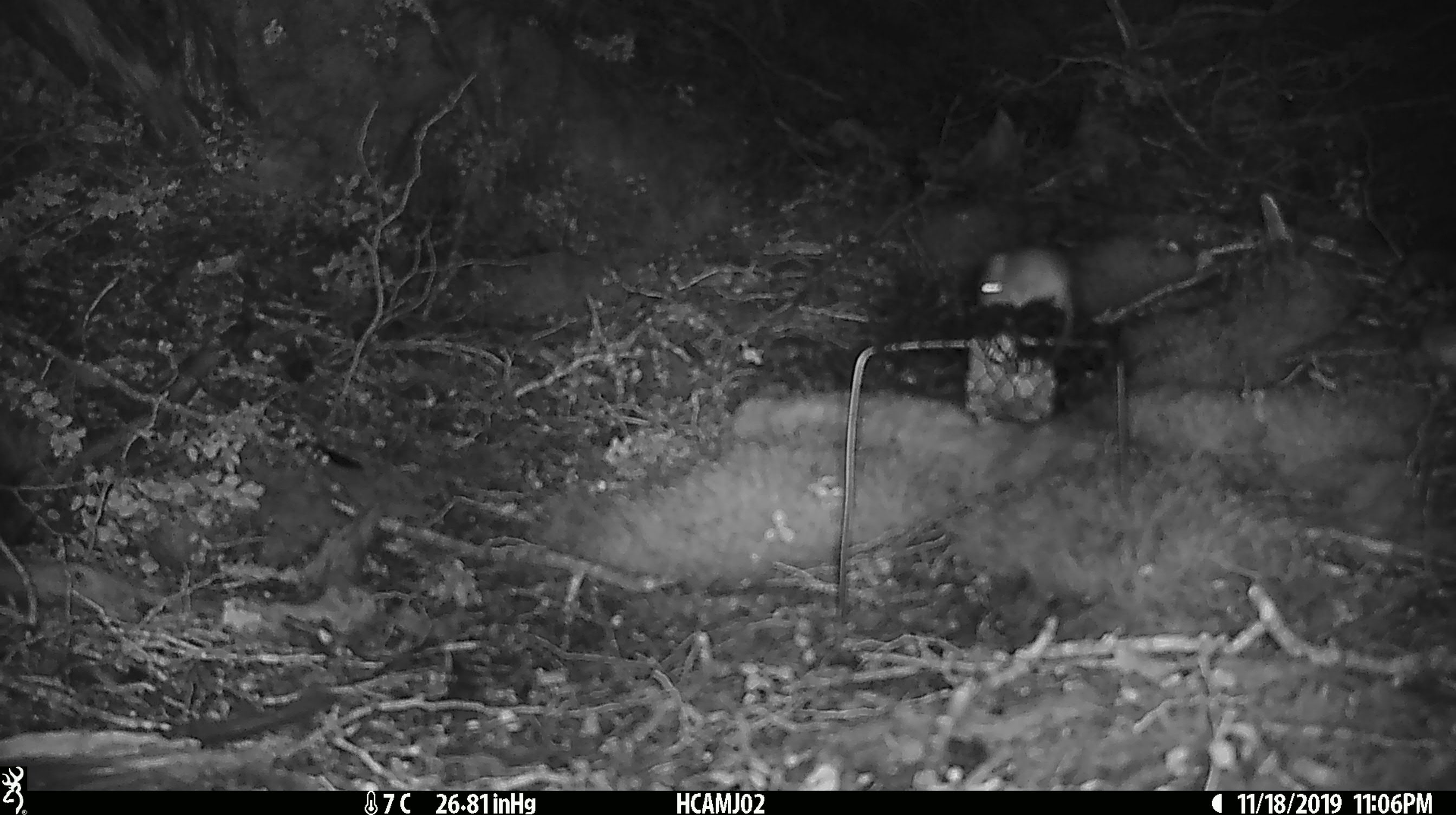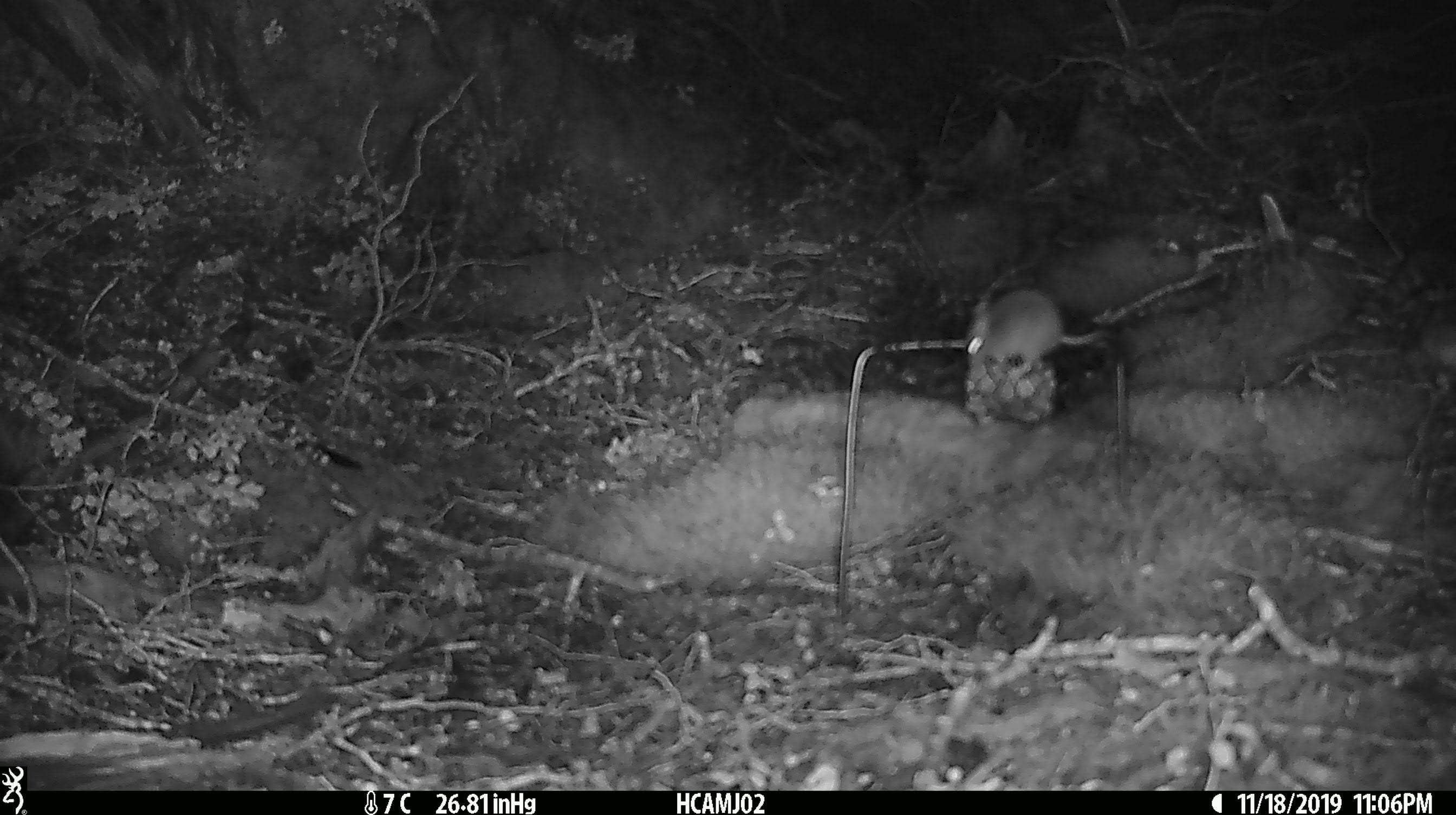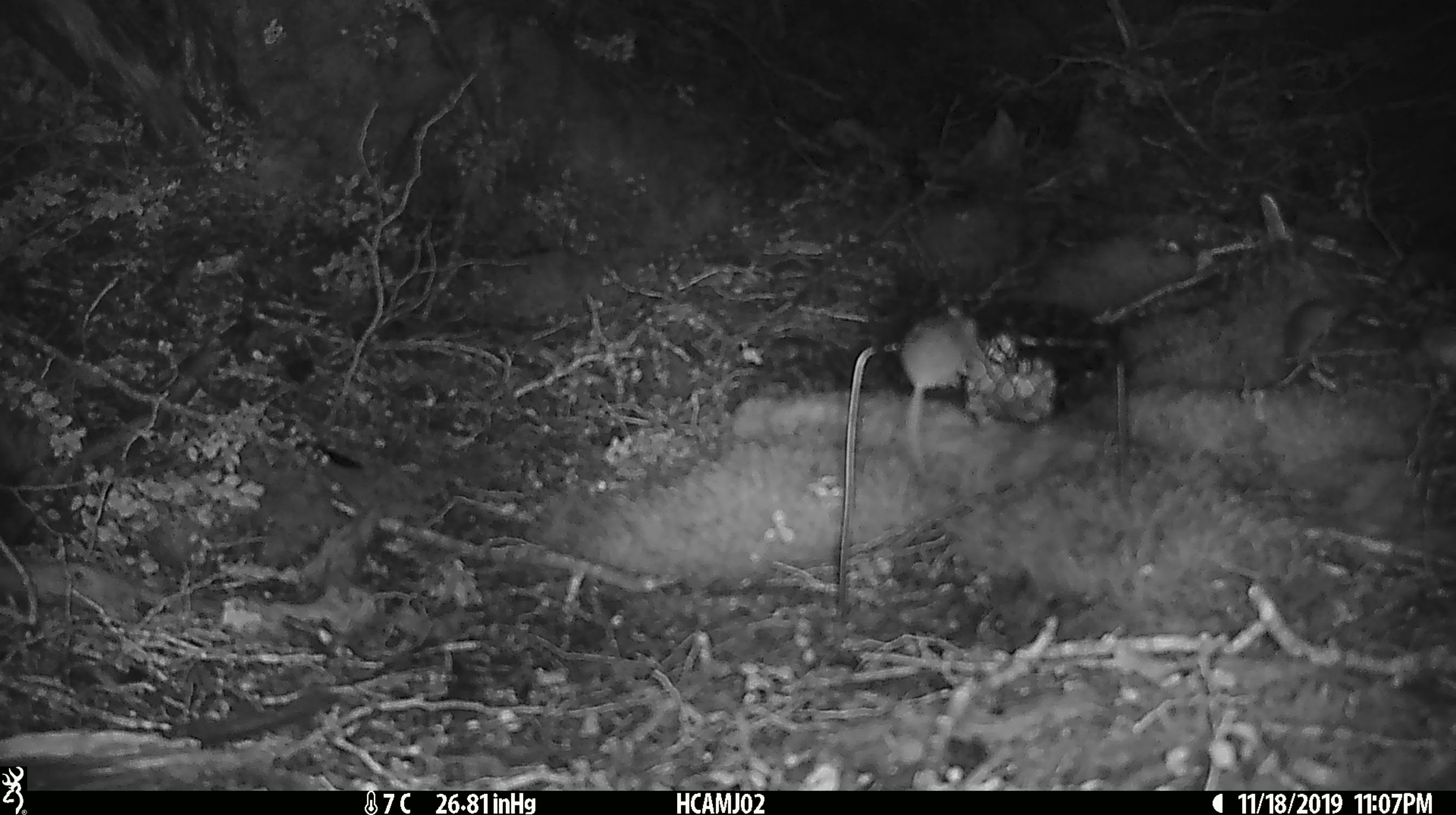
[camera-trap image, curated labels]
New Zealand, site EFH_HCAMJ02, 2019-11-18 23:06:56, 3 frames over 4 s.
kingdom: Animalia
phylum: Chordata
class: Mammalia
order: Rodentia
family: Muridae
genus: Mus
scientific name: Mus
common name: mouse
Mouse (Mus).